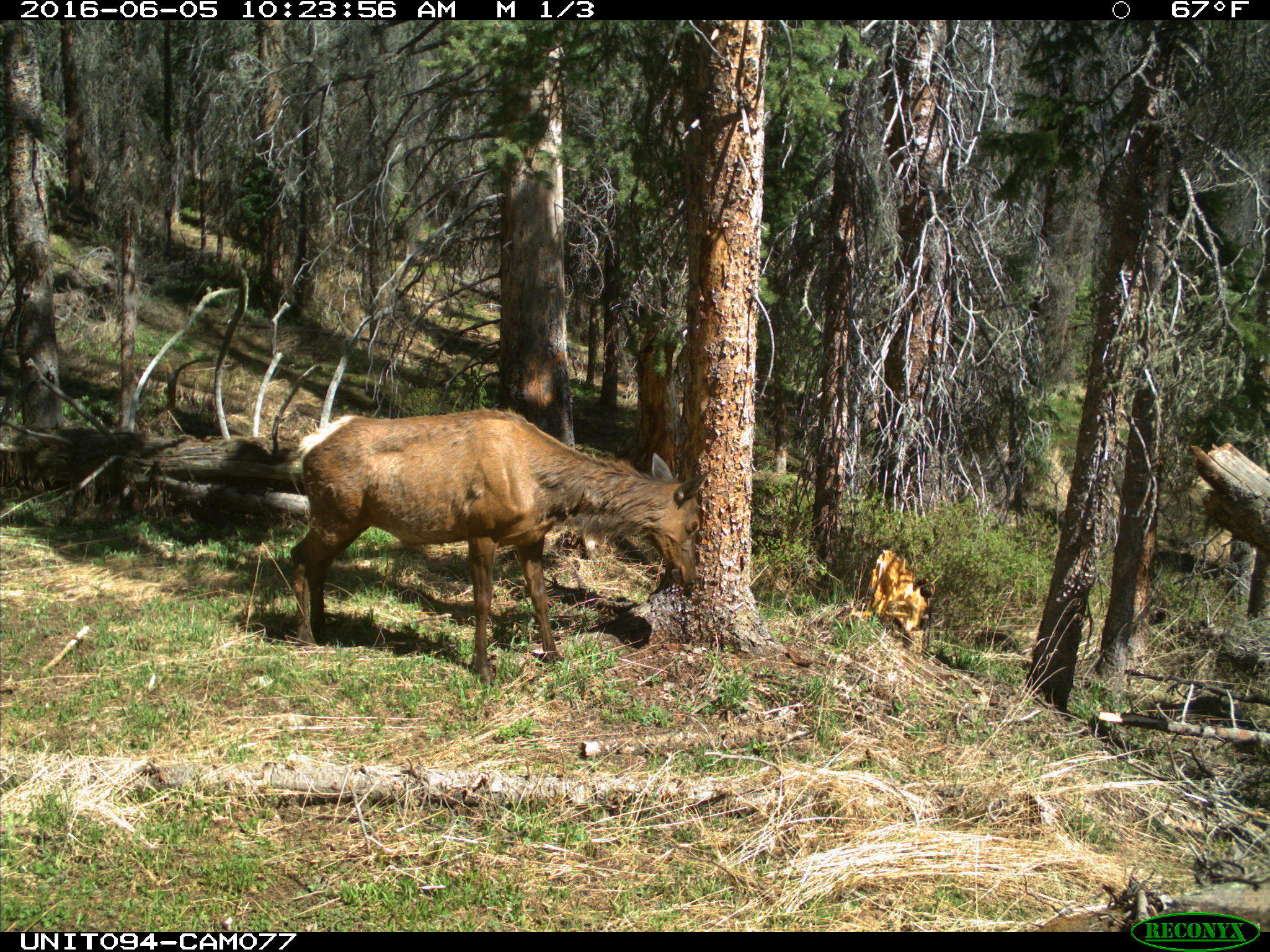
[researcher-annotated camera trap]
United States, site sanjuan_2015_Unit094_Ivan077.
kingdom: Animalia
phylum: Chordata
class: Mammalia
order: Artiodactyla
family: Cervidae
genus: Cervus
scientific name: Cervus elaphus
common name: red deer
Cervus elaphus (red deer).